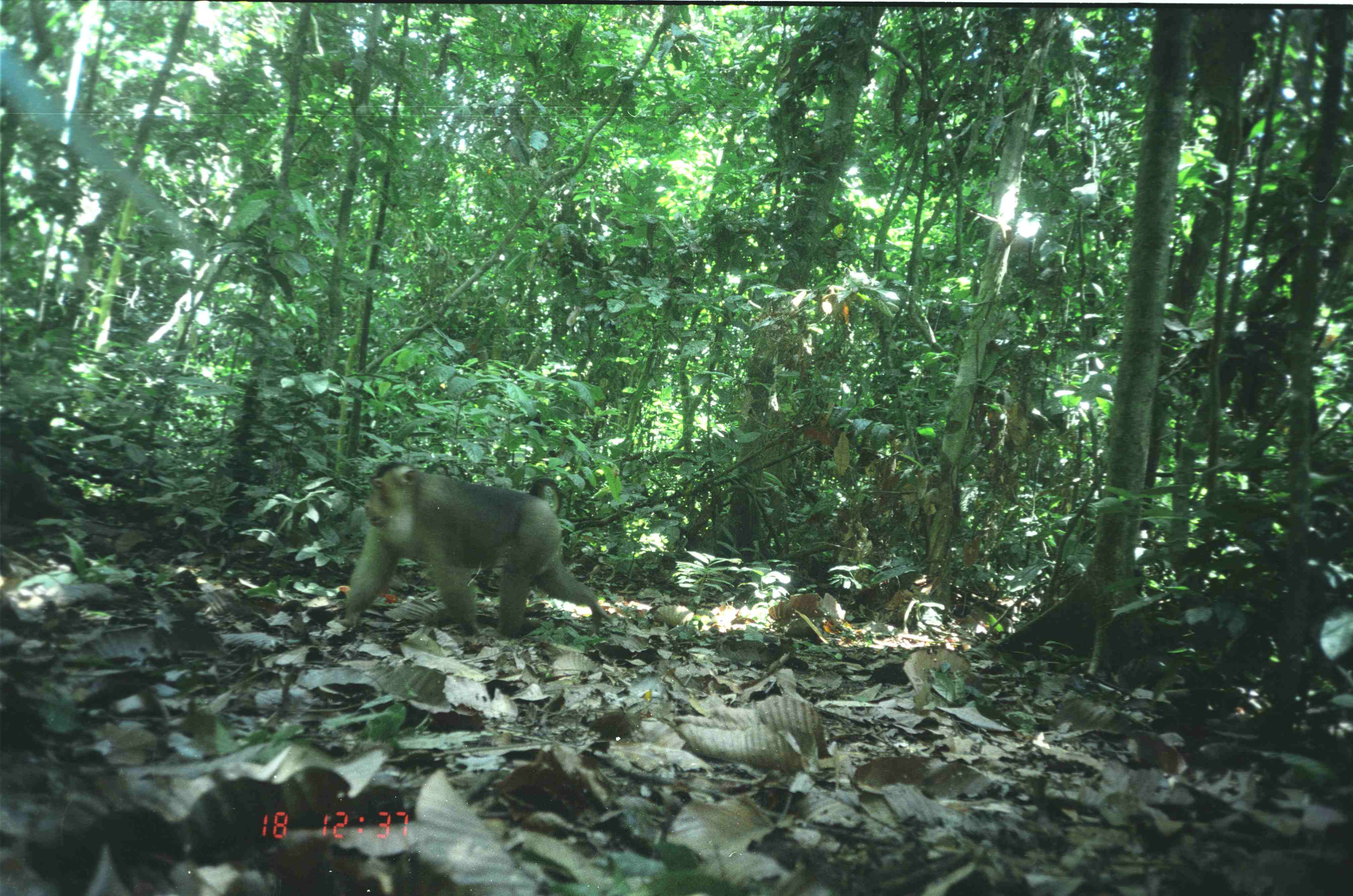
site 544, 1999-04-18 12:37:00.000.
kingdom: Animalia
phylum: Chordata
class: Mammalia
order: Primates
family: Cercopithecidae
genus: Macaca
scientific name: Macaca nemestrina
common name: southern pig-tailed macaque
Macaca nemestrina (southern pig-tailed macaque), count 1.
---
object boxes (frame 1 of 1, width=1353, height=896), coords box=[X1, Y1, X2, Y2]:
macaca nemestrina: box=[342, 462, 611, 638]